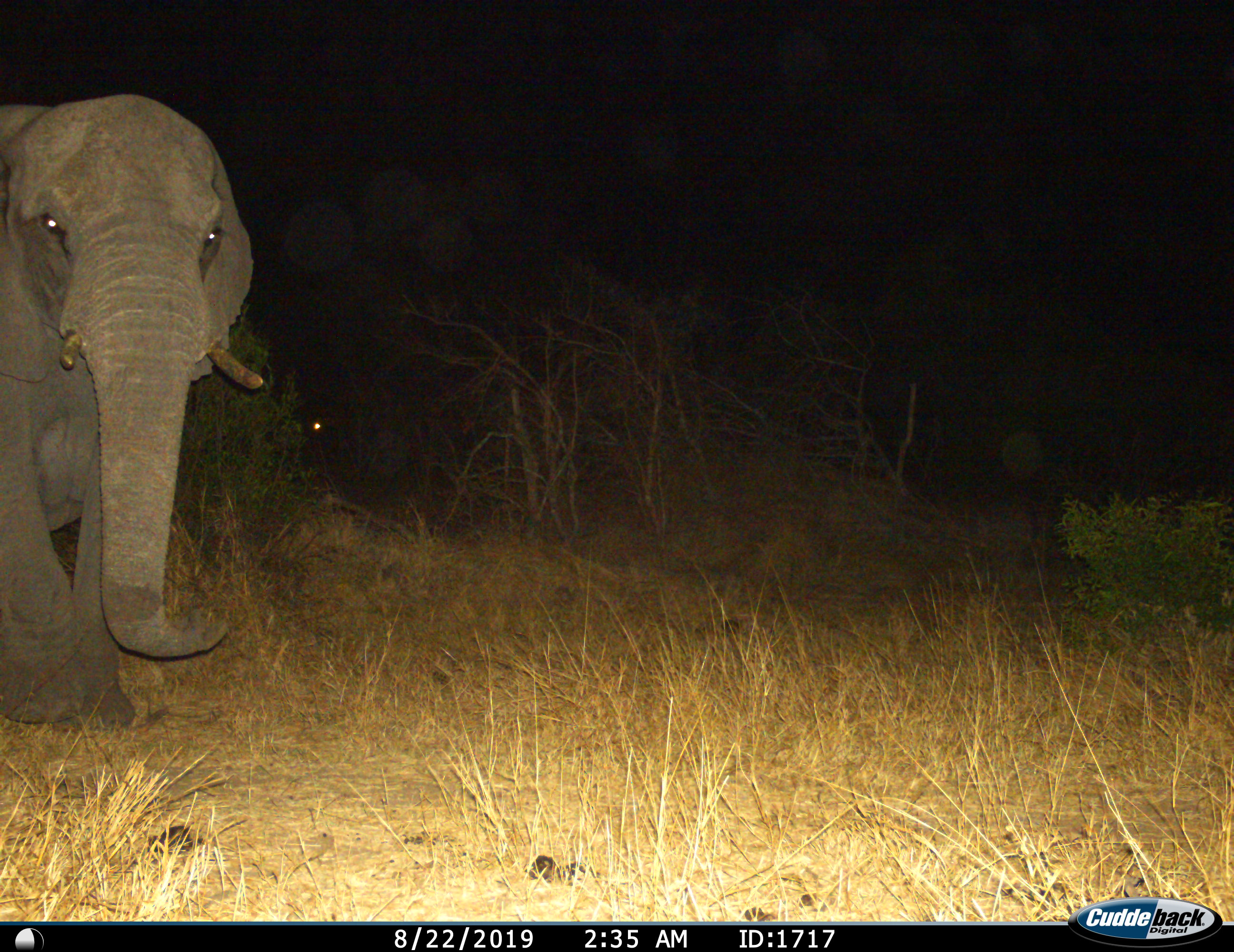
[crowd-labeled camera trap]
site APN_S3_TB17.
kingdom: Animalia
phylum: Chordata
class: Mammalia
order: Proboscidea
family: Elephantidae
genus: Loxodonta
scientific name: Loxodonta africana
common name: african bush elephant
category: elephant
Elephant (african bush elephant) (Loxodonta africana), count 1. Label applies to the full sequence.